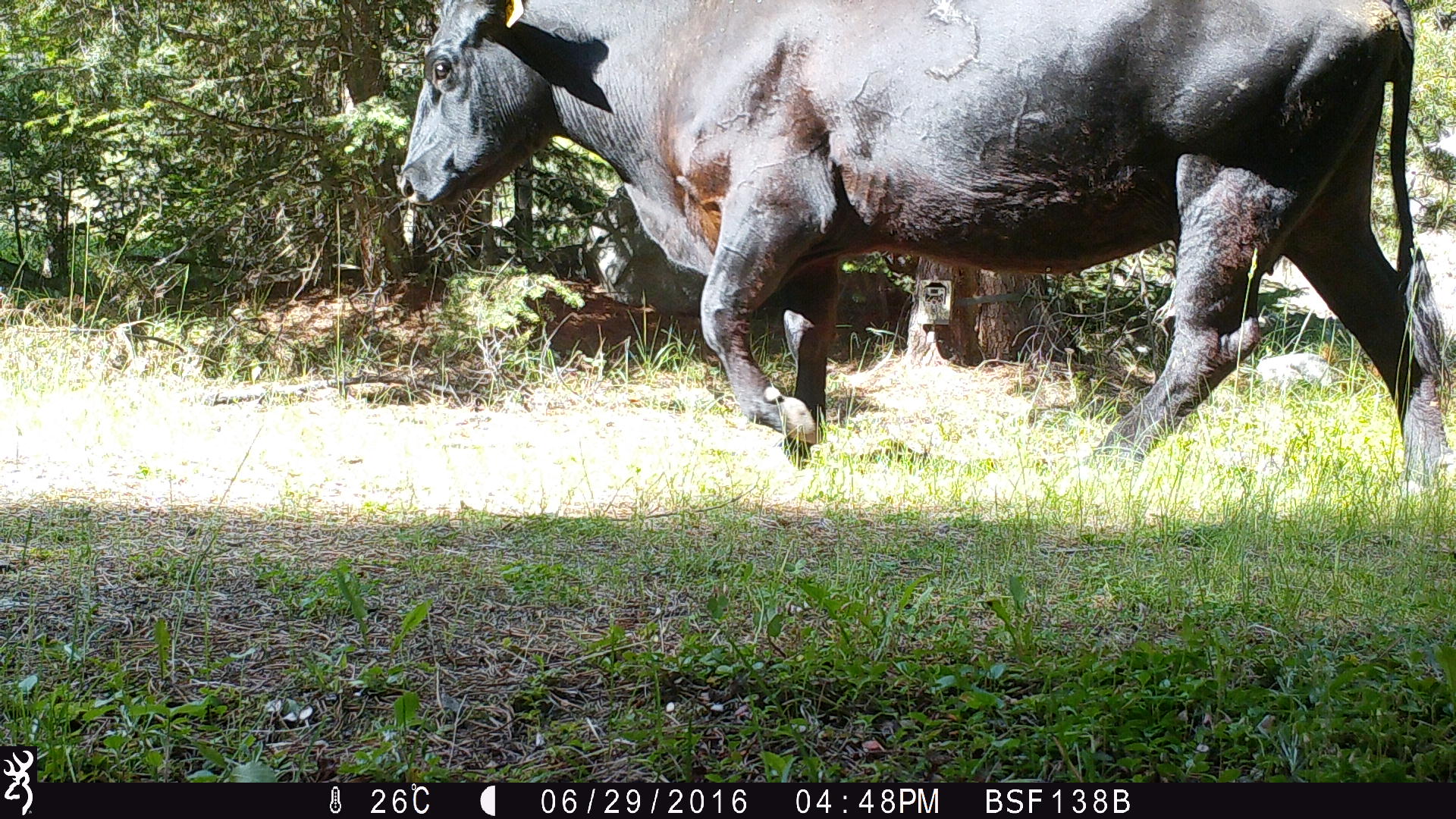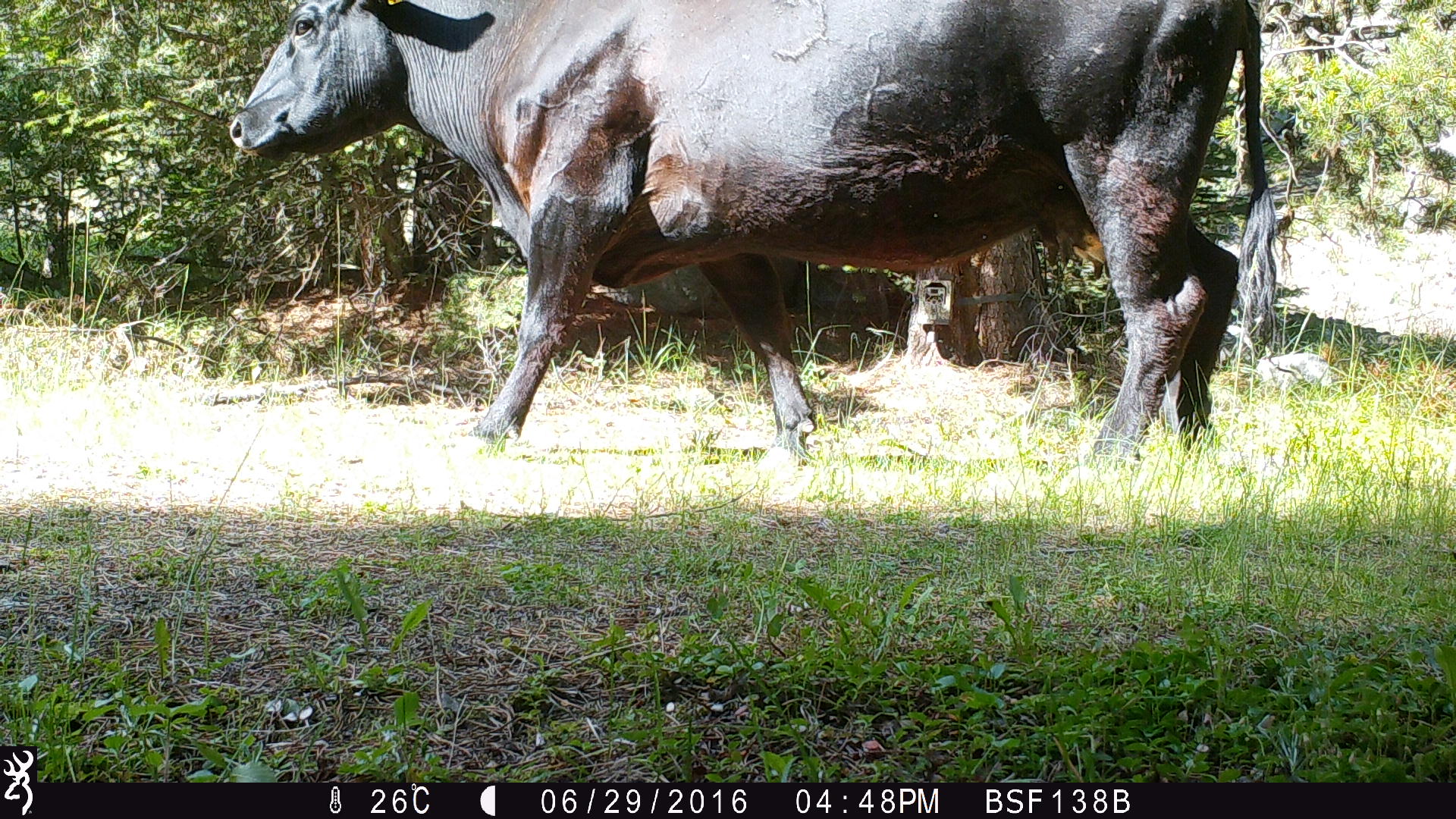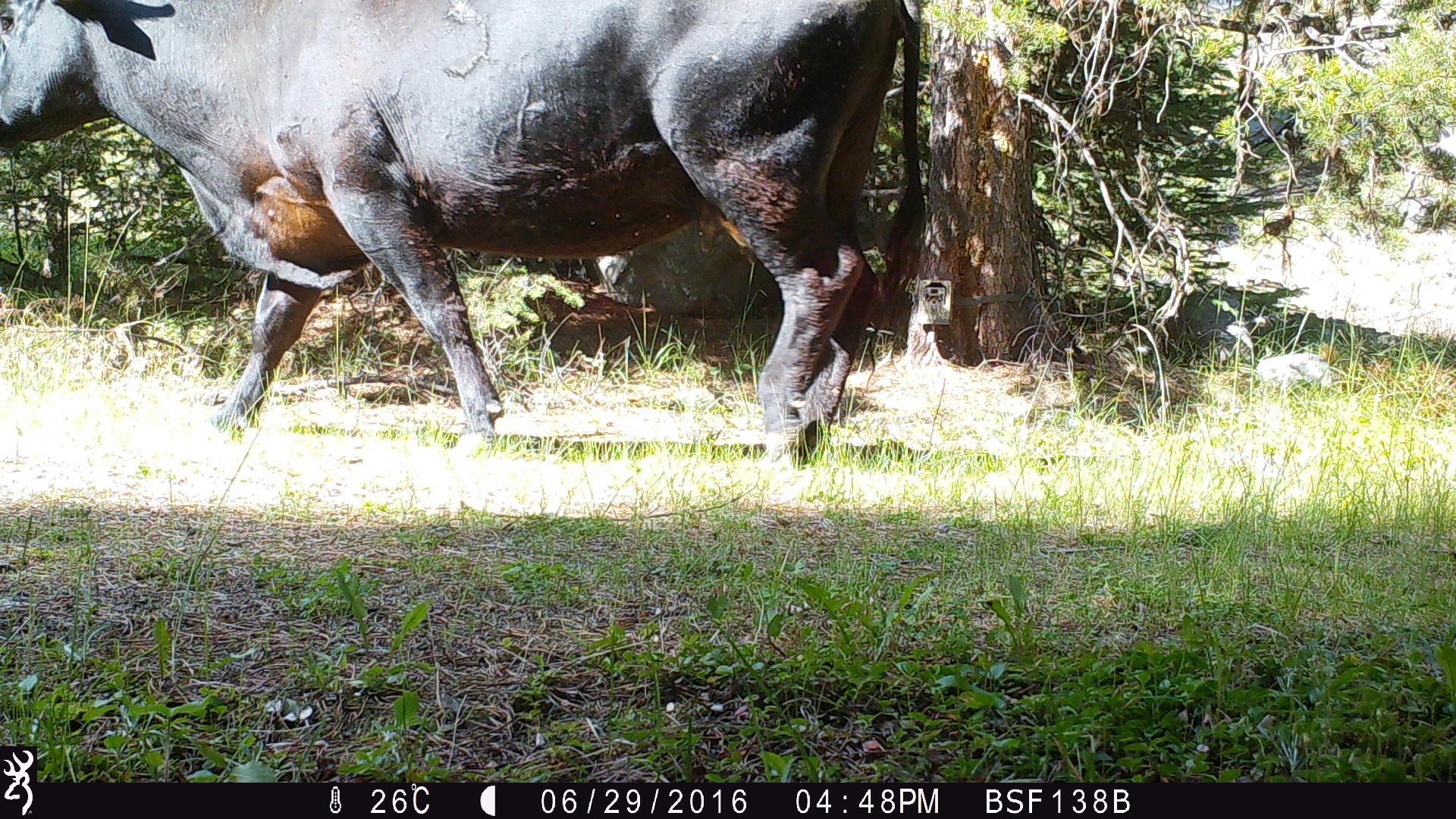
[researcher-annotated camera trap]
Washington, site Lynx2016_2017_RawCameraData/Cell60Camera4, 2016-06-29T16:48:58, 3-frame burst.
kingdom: Animalia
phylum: Chordata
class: Mammalia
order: Artiodactyla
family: Bovidae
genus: Bos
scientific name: Bos taurus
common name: domestic cattle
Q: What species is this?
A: Domestic cattle (Bos taurus).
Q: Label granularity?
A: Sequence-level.